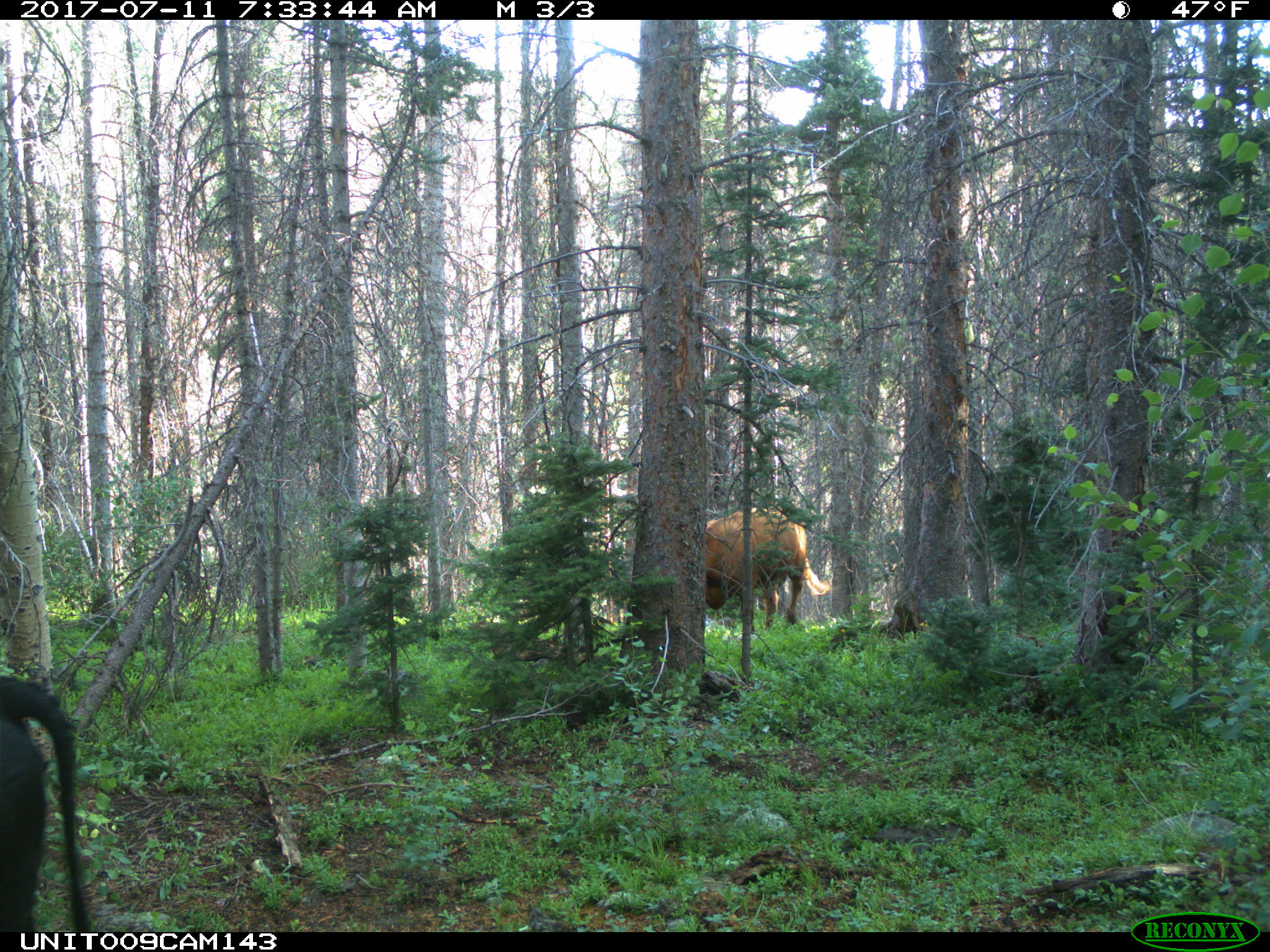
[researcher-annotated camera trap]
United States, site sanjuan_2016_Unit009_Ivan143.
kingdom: Animalia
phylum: Chordata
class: Mammalia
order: Artiodactyla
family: Bovidae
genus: Bos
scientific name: Bos taurus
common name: domestic cow